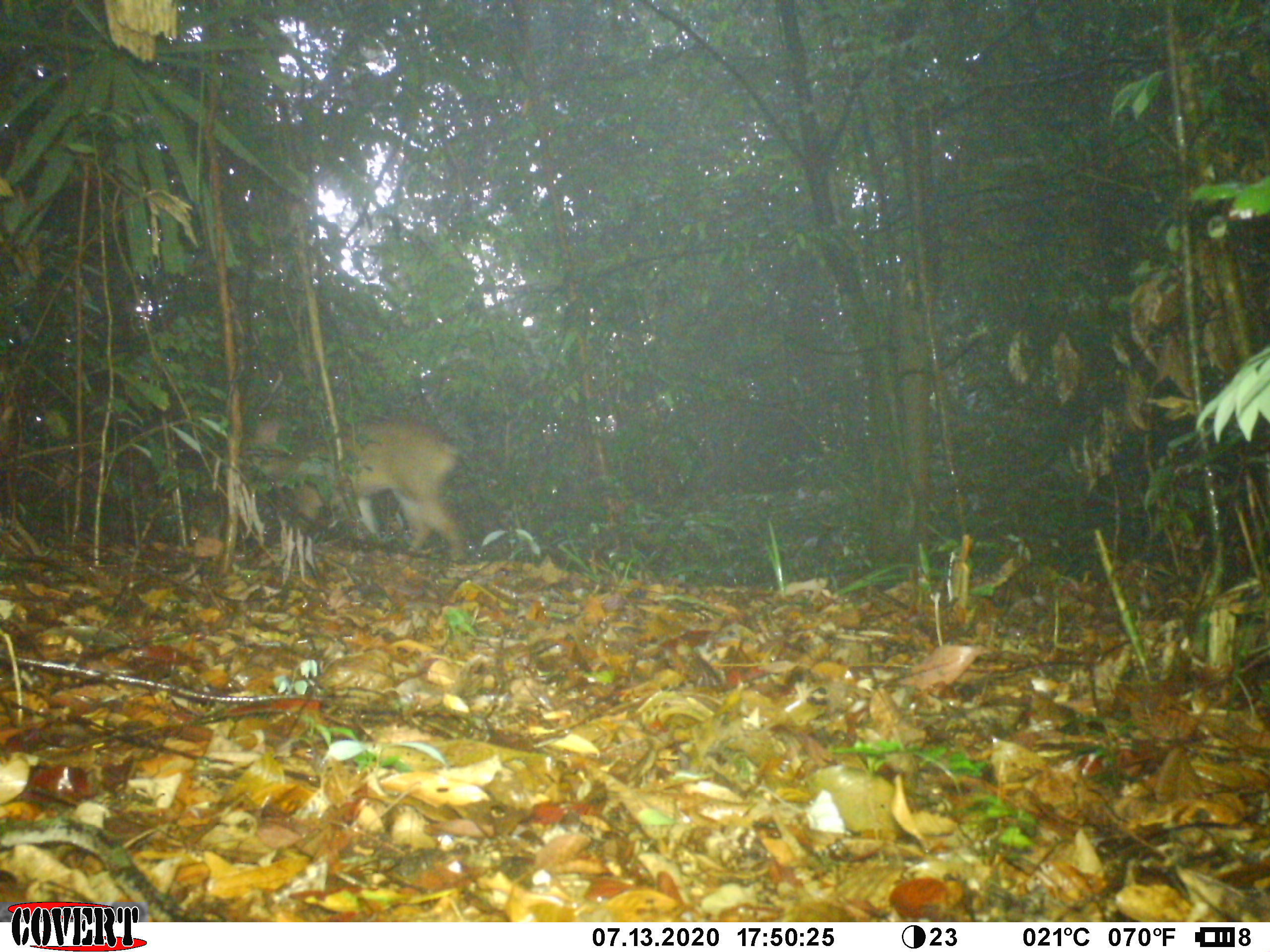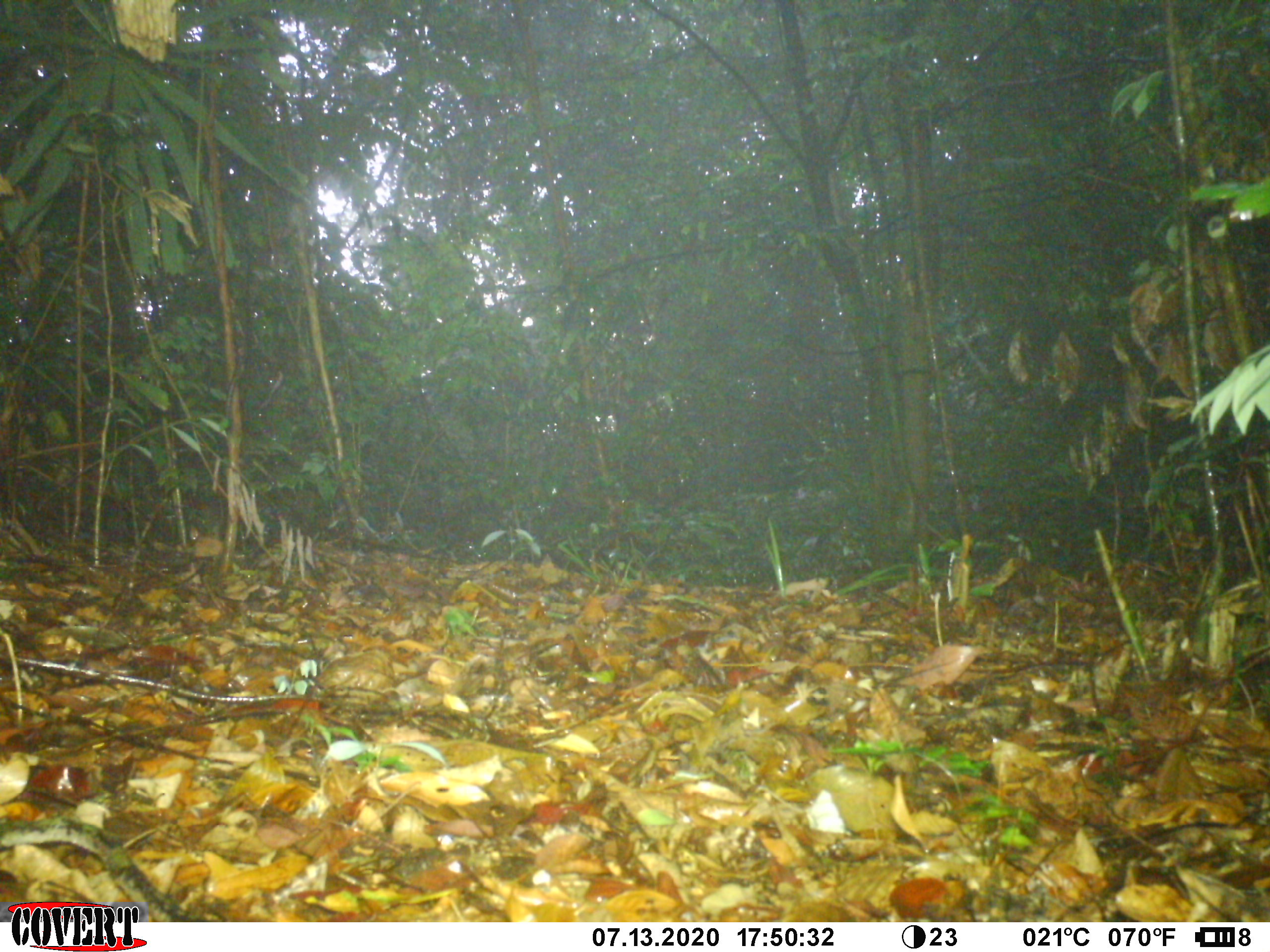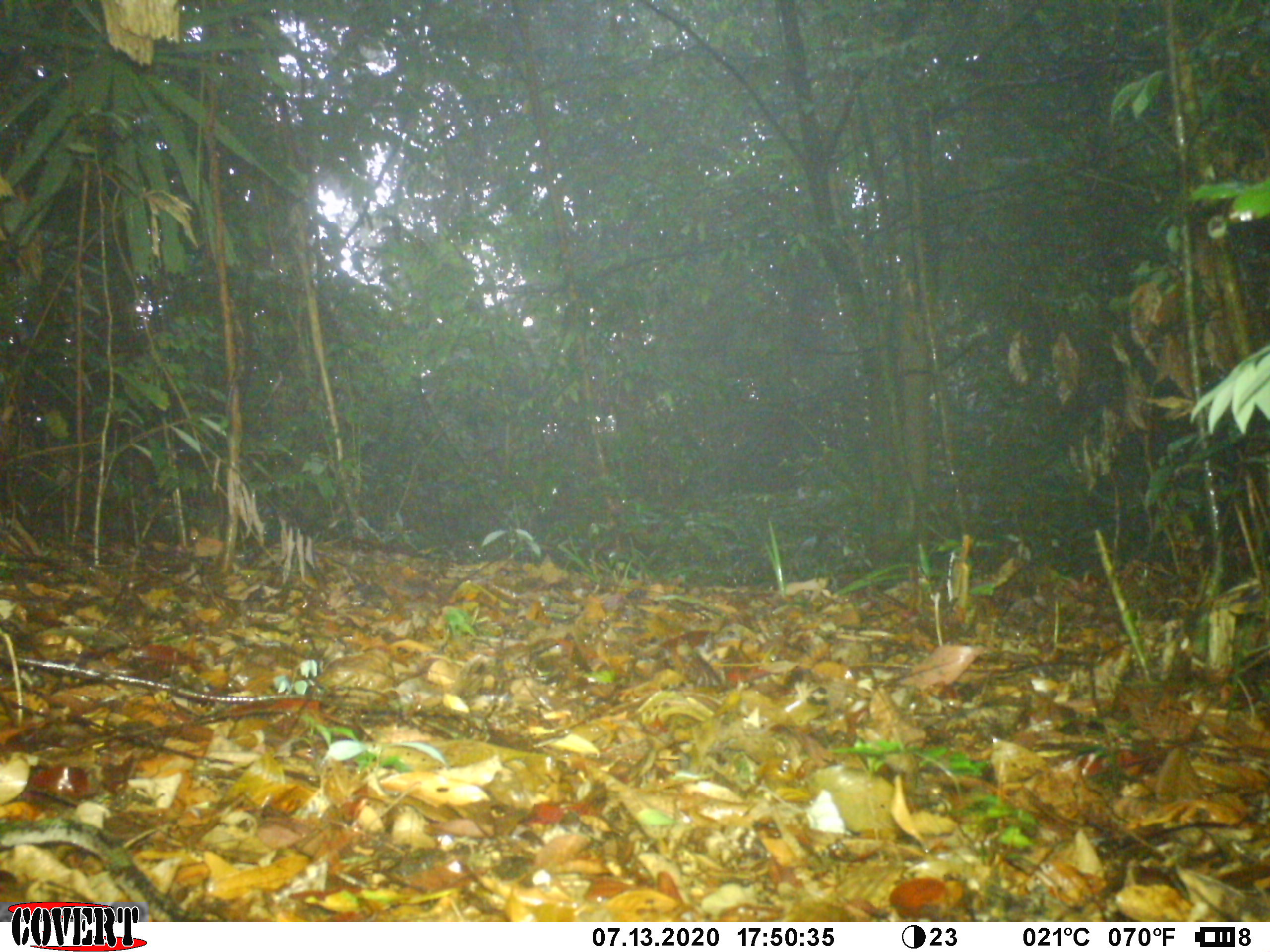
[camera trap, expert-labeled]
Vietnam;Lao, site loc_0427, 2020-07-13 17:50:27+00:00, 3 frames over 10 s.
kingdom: Animalia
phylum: Chordata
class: Mammalia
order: Artiodactyla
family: Cervidae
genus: Muntiacus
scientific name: Muntiacus vuquangensis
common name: large-antlered muntjac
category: large antlered muntjac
Large antlered muntjac (large-antlered muntjac) (Muntiacus vuquangensis). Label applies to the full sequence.